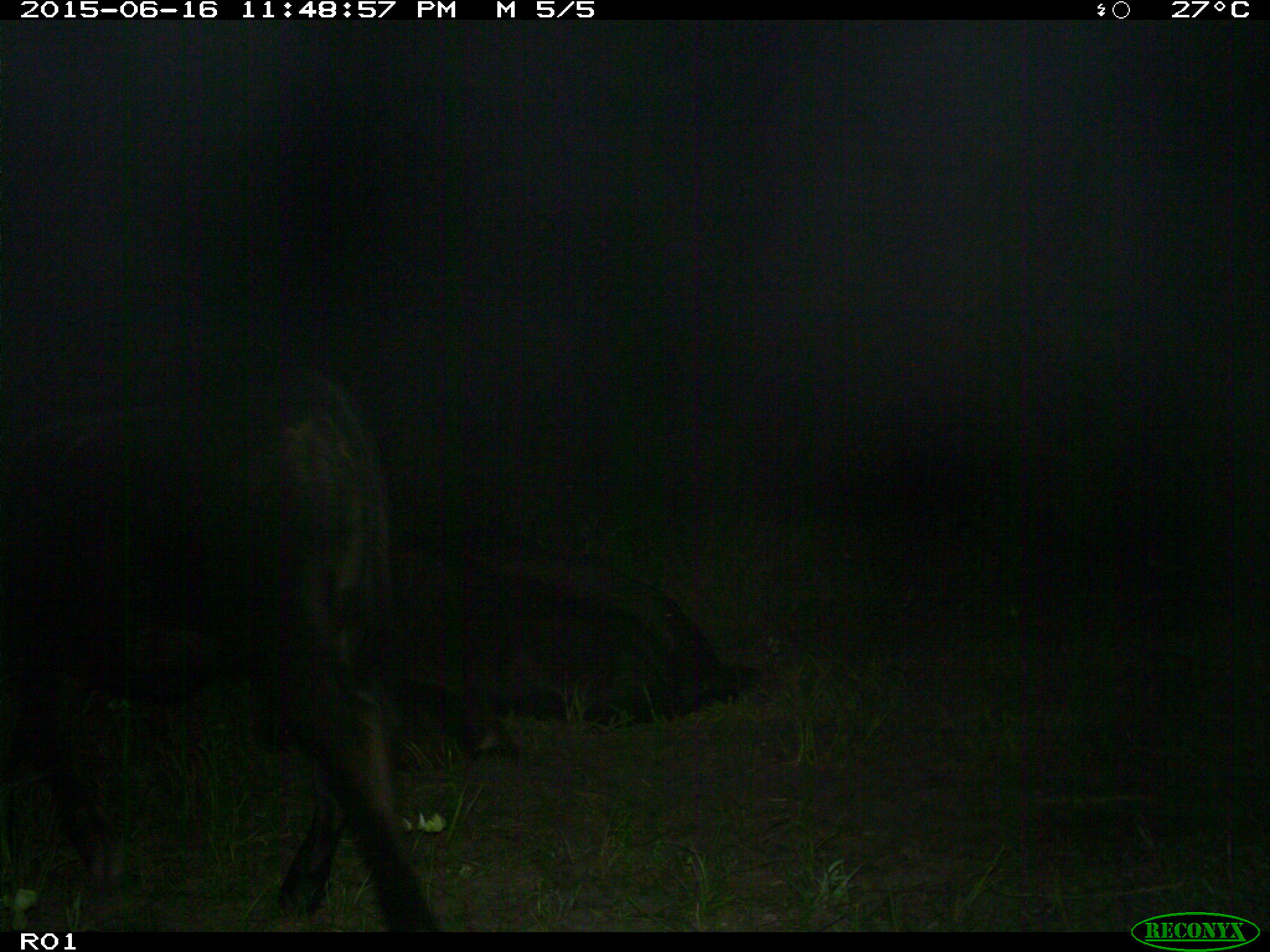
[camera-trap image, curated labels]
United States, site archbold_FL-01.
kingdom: Animalia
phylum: Chordata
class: Mammalia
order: Artiodactyla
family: Bovidae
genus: Bos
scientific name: Bos taurus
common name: domestic cow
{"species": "Bos taurus (domestic cow)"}